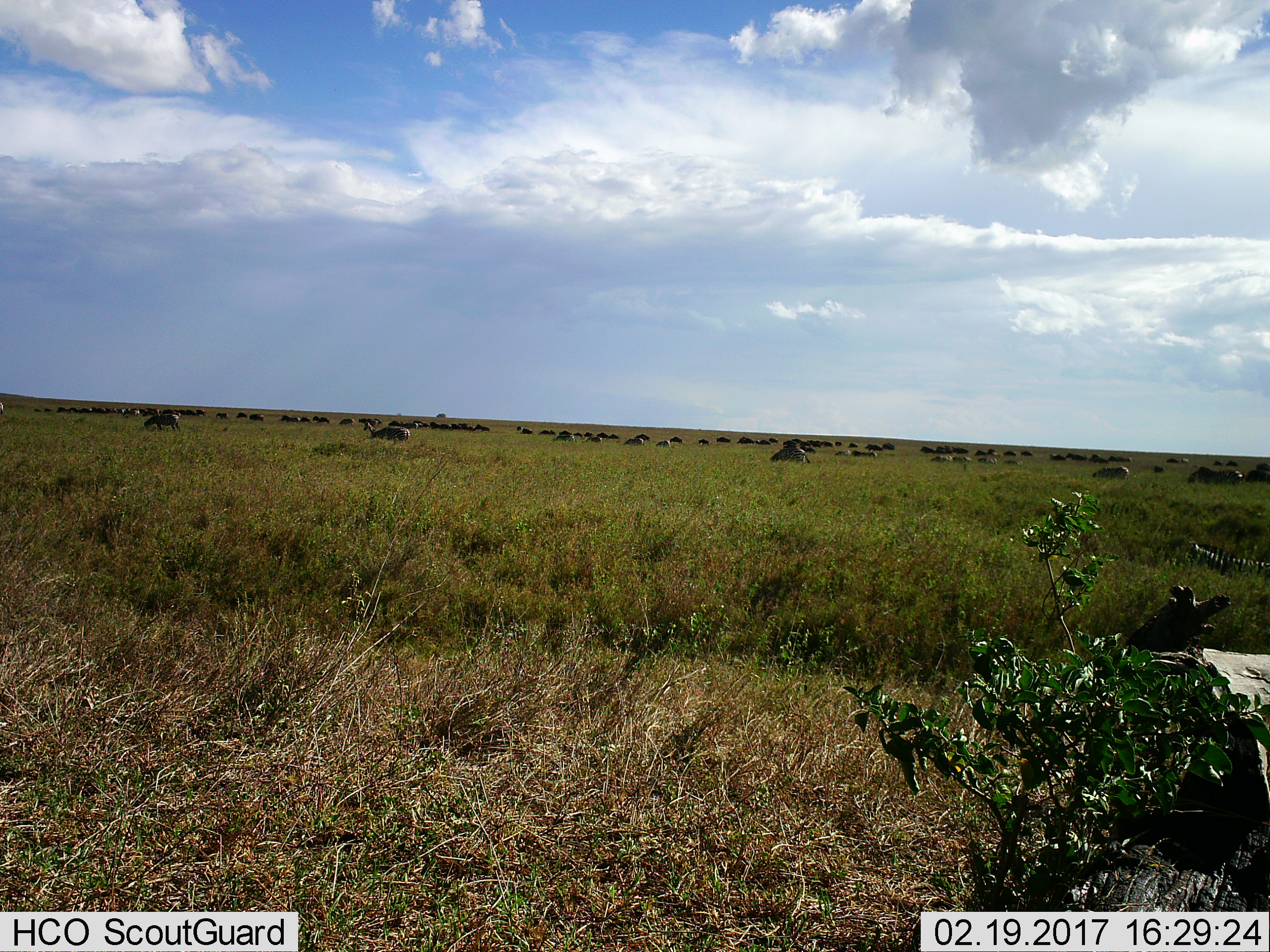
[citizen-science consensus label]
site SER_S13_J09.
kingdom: Animalia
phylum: Chordata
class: Mammalia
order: Perissodactyla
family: Equidae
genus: Equus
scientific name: Equus quagga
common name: plains zebra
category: zebraplains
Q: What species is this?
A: Zebraplains (plains zebra) (Equus quagga).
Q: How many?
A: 11-50.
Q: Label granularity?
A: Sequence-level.